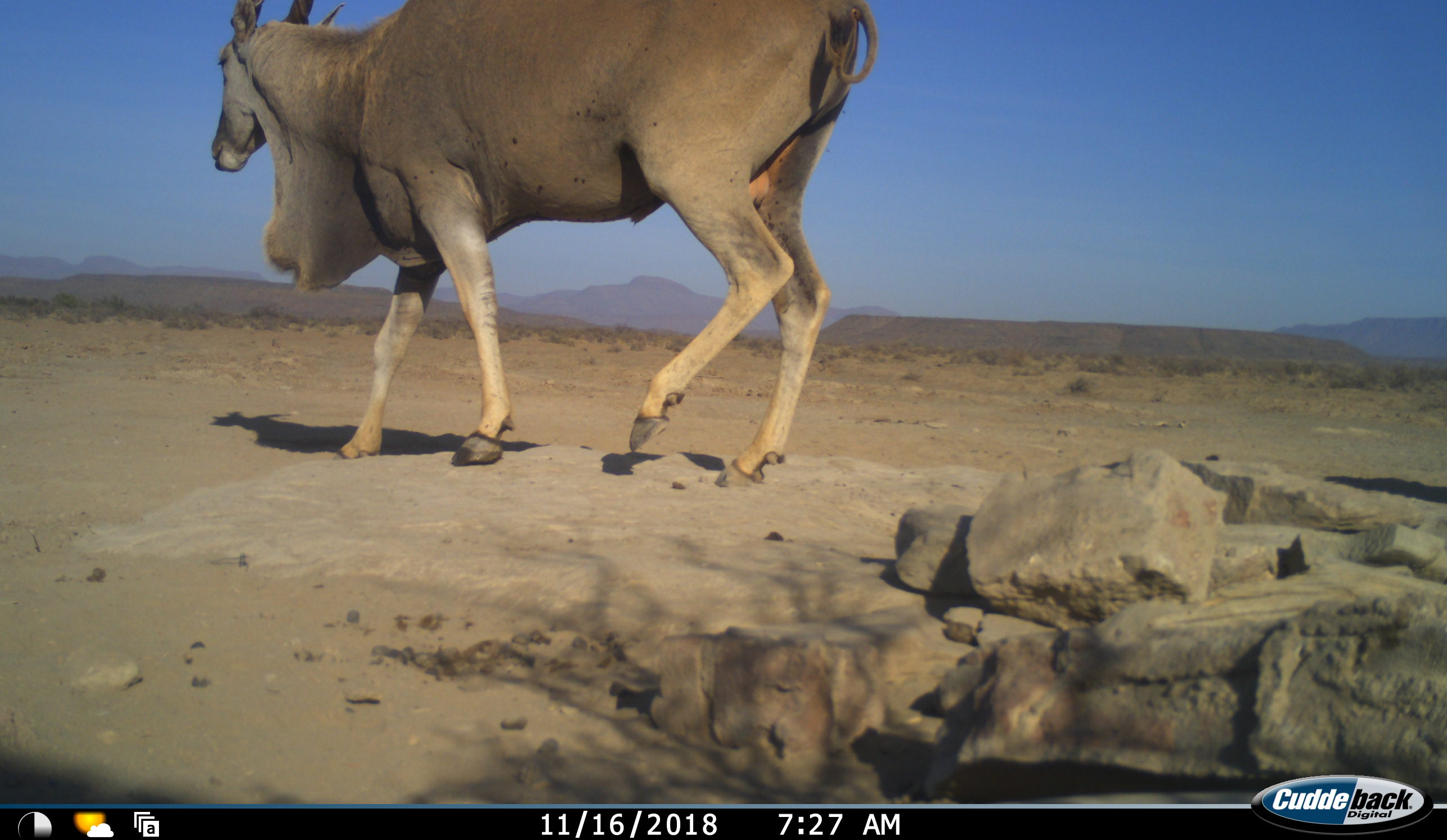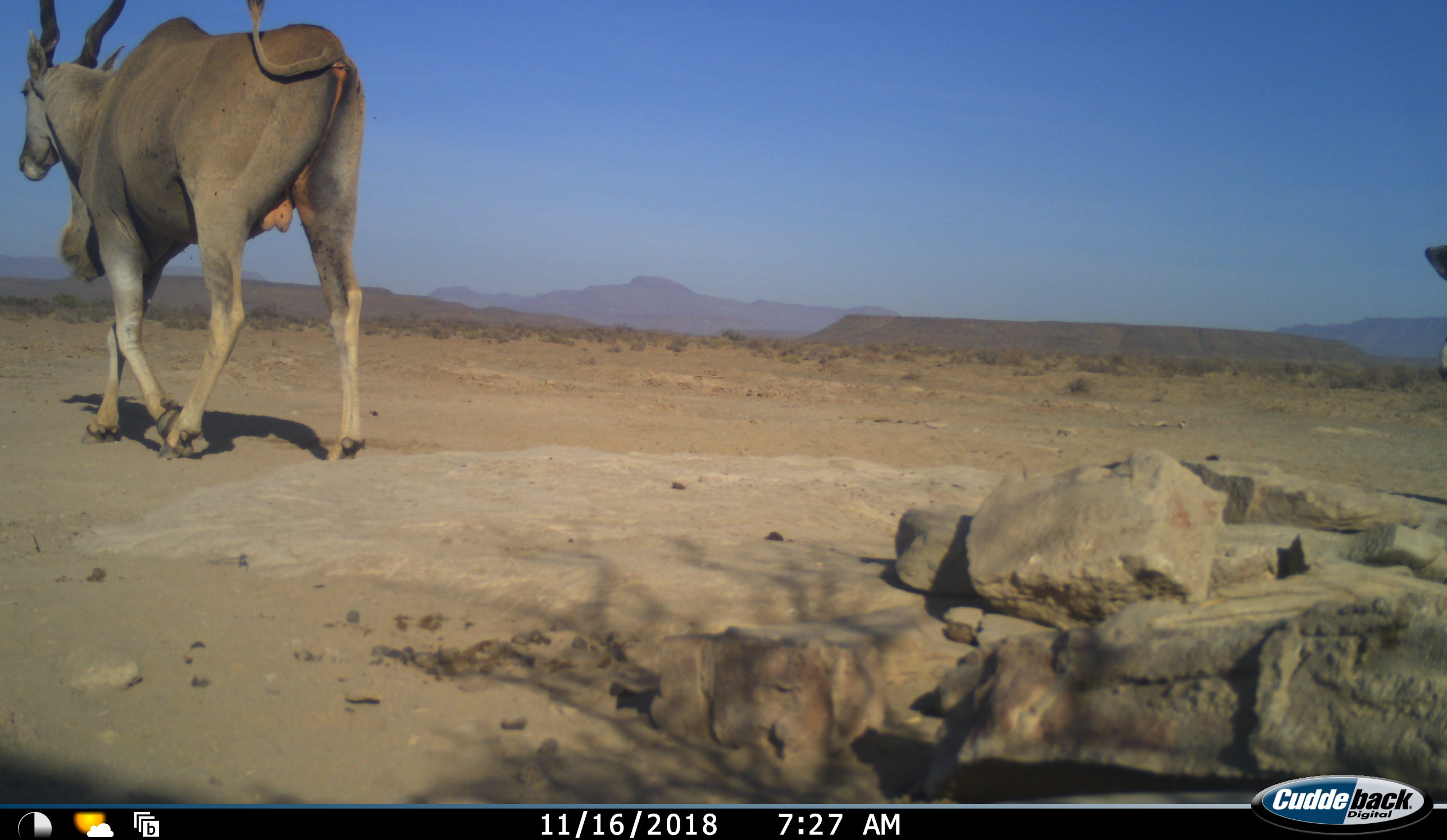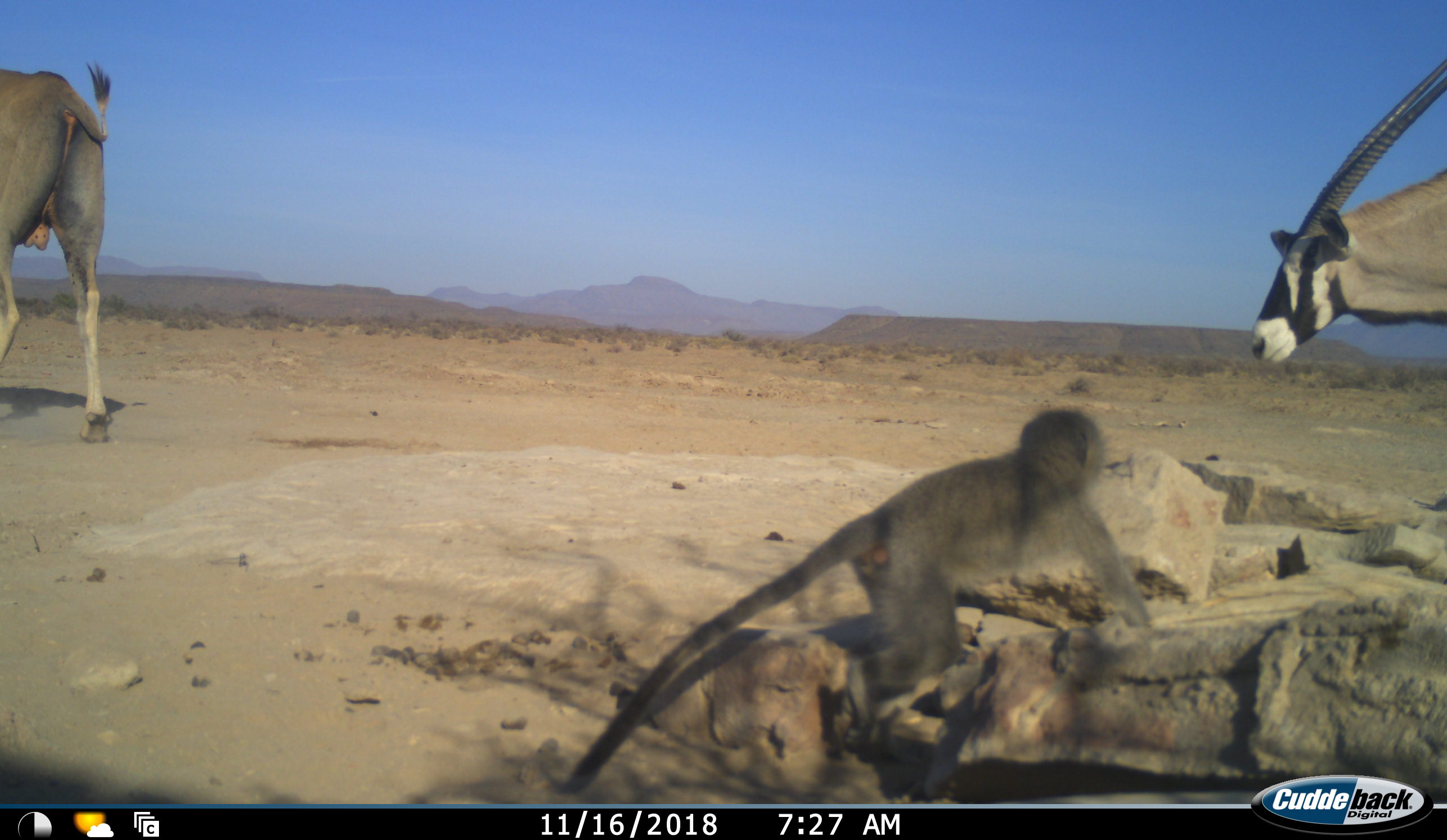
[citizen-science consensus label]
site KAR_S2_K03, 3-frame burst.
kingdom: Animalia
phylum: Chordata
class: Mammalia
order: Artiodactyla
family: Bovidae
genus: Tragelaphus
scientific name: Tragelaphus oryx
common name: eland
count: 1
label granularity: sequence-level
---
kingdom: Animalia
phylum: Chordata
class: Mammalia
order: Artiodactyla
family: Bovidae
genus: Oryx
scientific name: Oryx gazella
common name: gemsbok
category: oryx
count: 1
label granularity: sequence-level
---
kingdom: Animalia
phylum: Chordata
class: Mammalia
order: Primates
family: Cercopithecidae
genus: Chlorocebus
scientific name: Chlorocebus pygerythrus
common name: vervet monkey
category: monkeyvervet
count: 1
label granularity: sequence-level